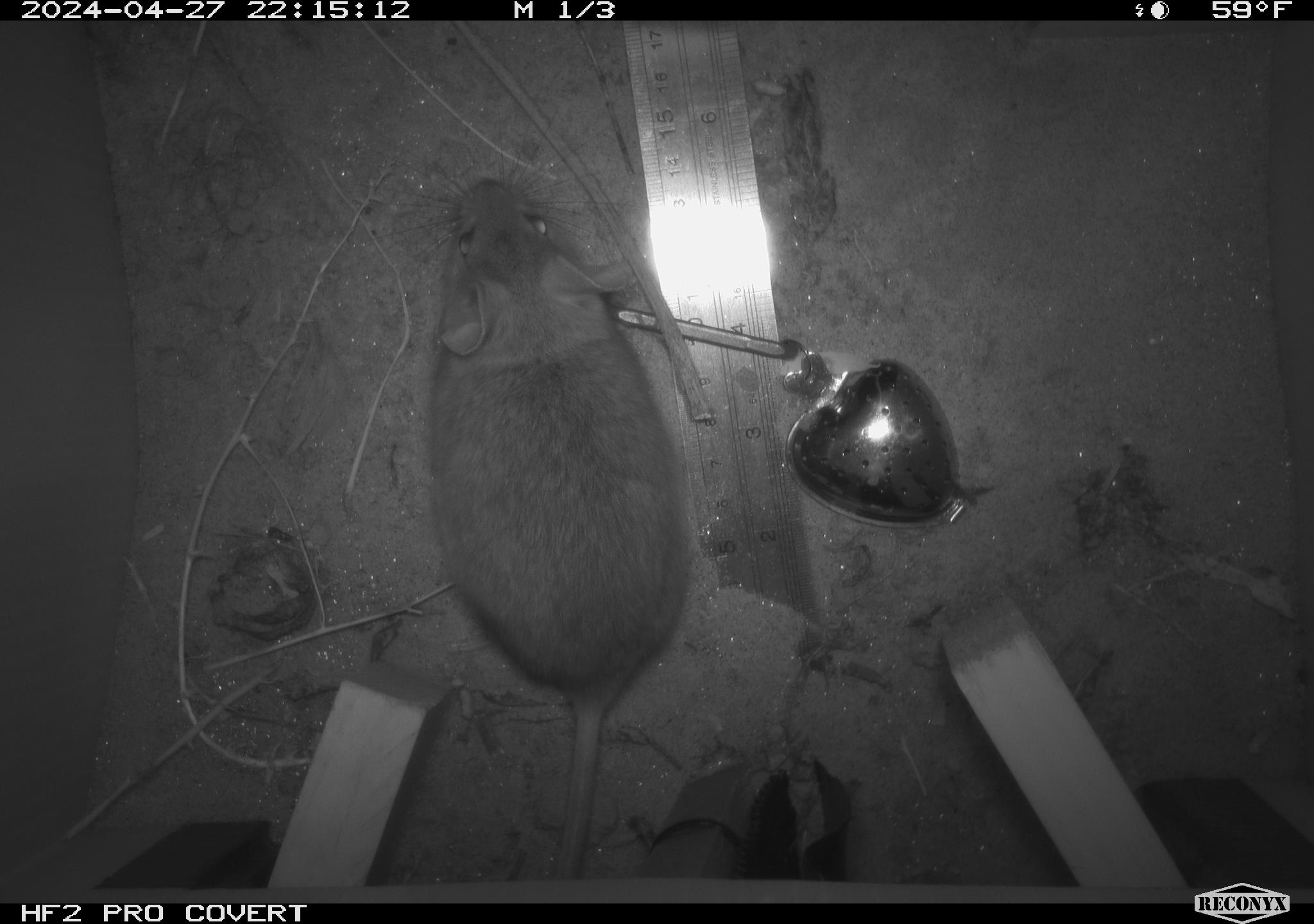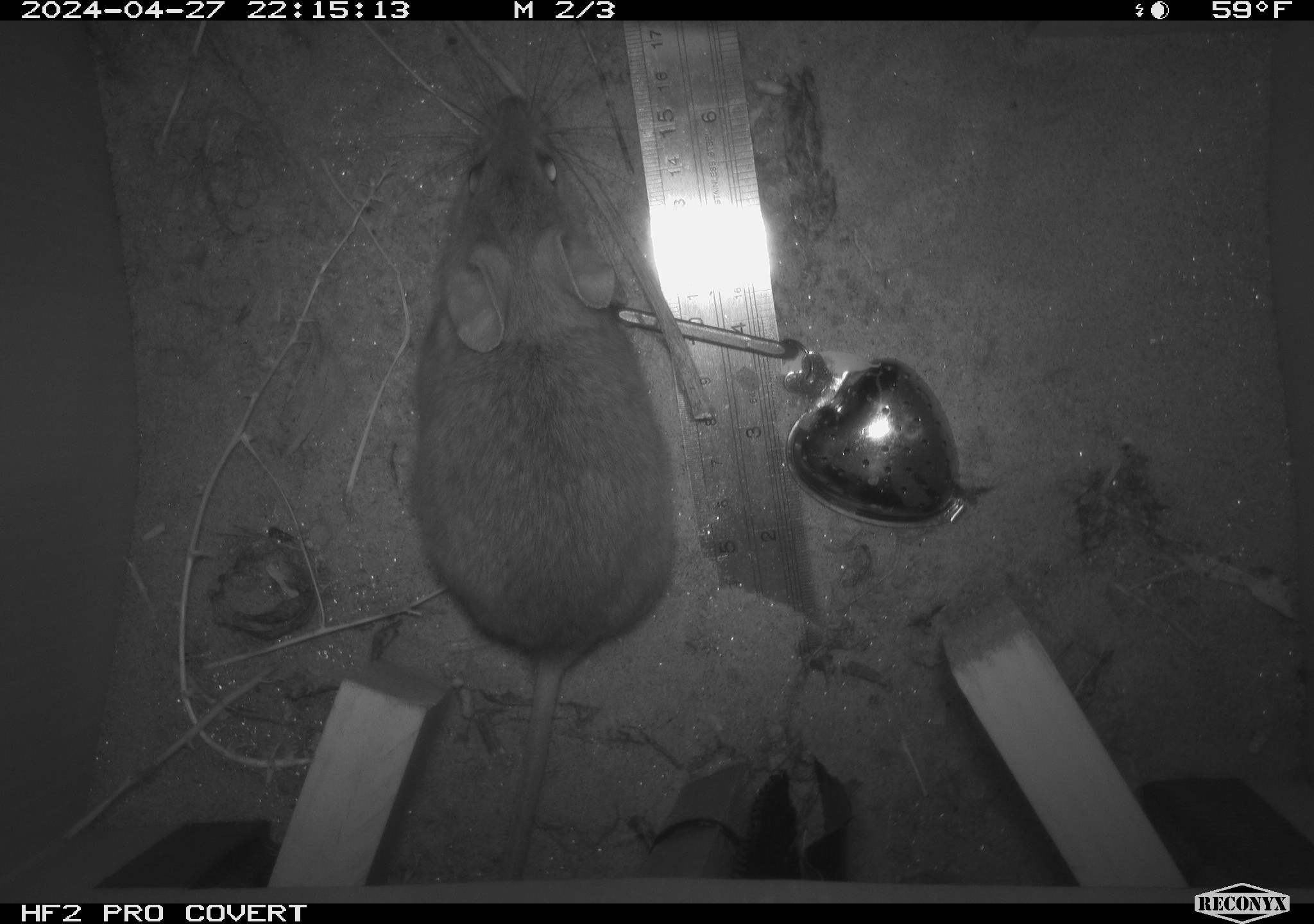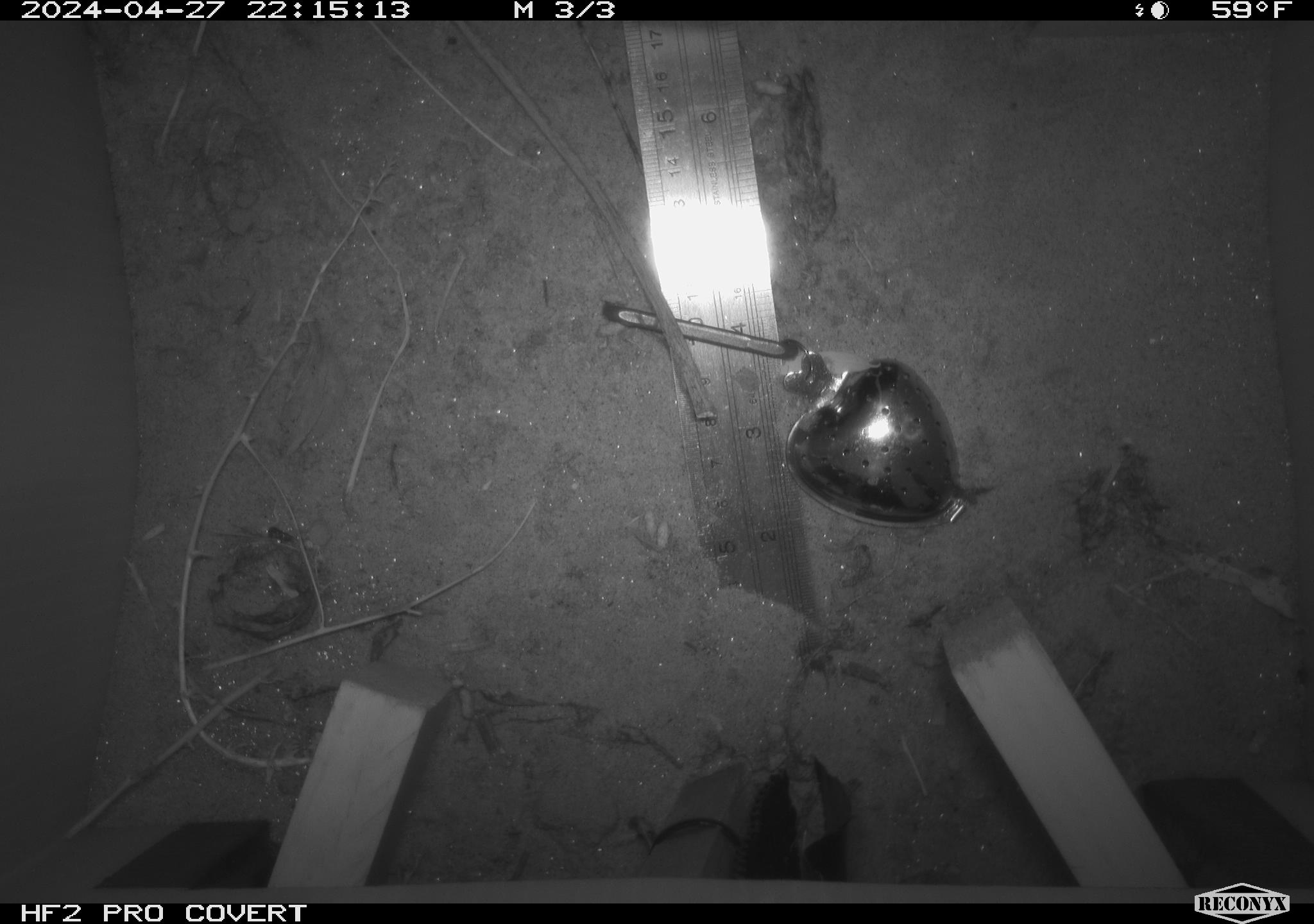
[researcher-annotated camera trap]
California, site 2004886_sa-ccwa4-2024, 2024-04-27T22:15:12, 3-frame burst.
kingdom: Animalia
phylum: Chordata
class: Mammalia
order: Rodentia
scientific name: Rodentia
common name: woodrat or rat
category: woodrat or rat species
Woodrat or rat species (woodrat or rat) (Rodentia).